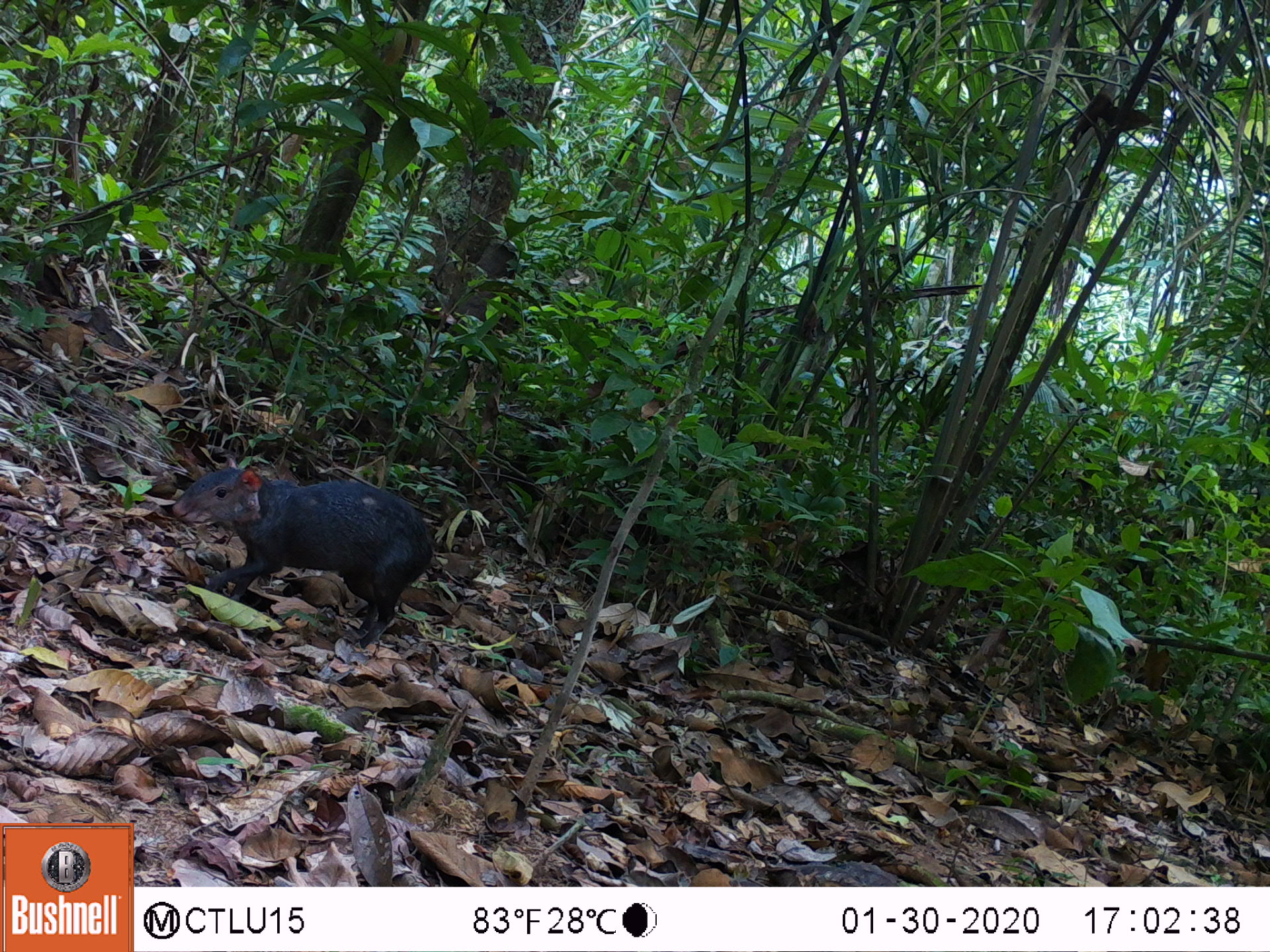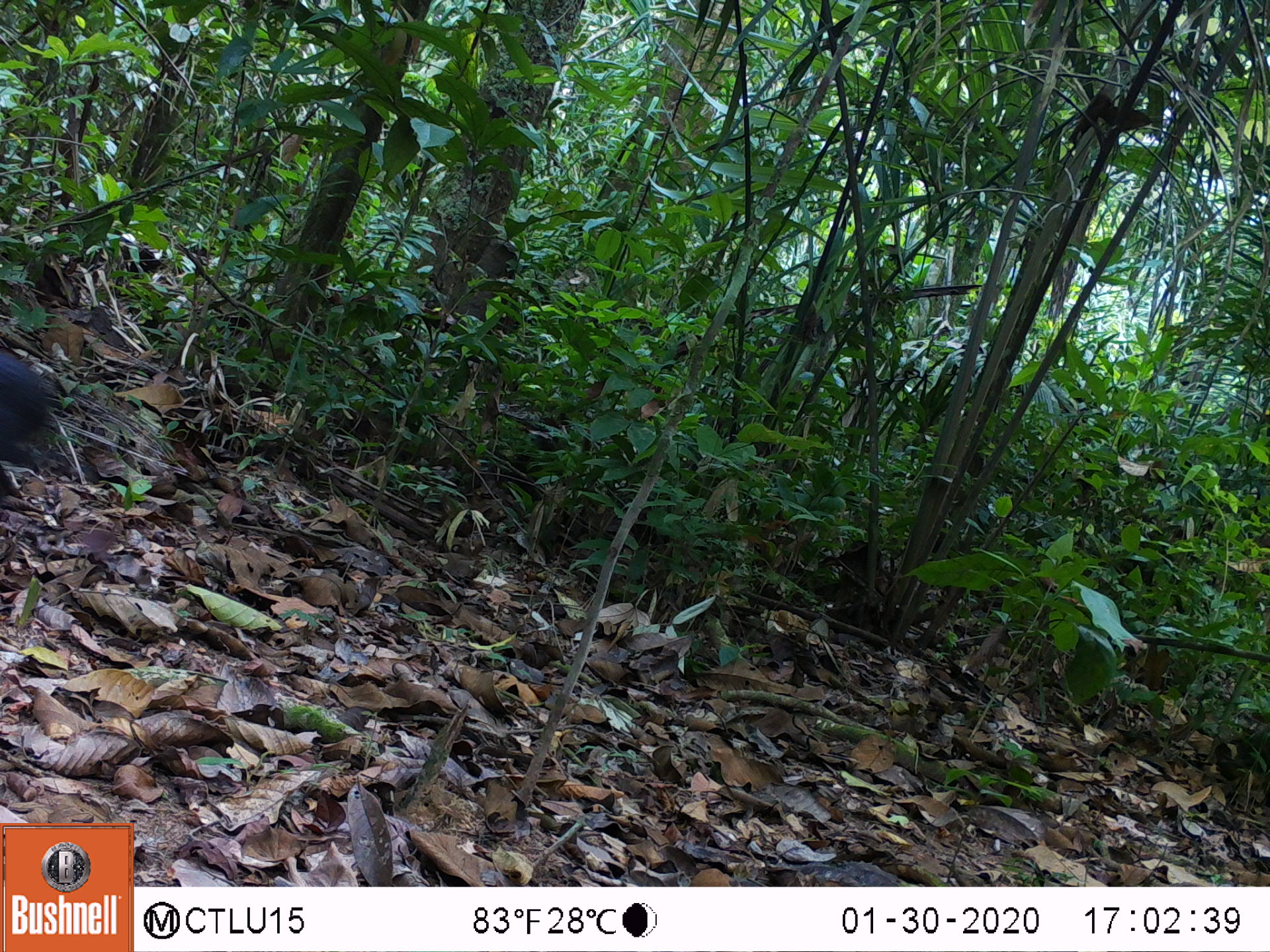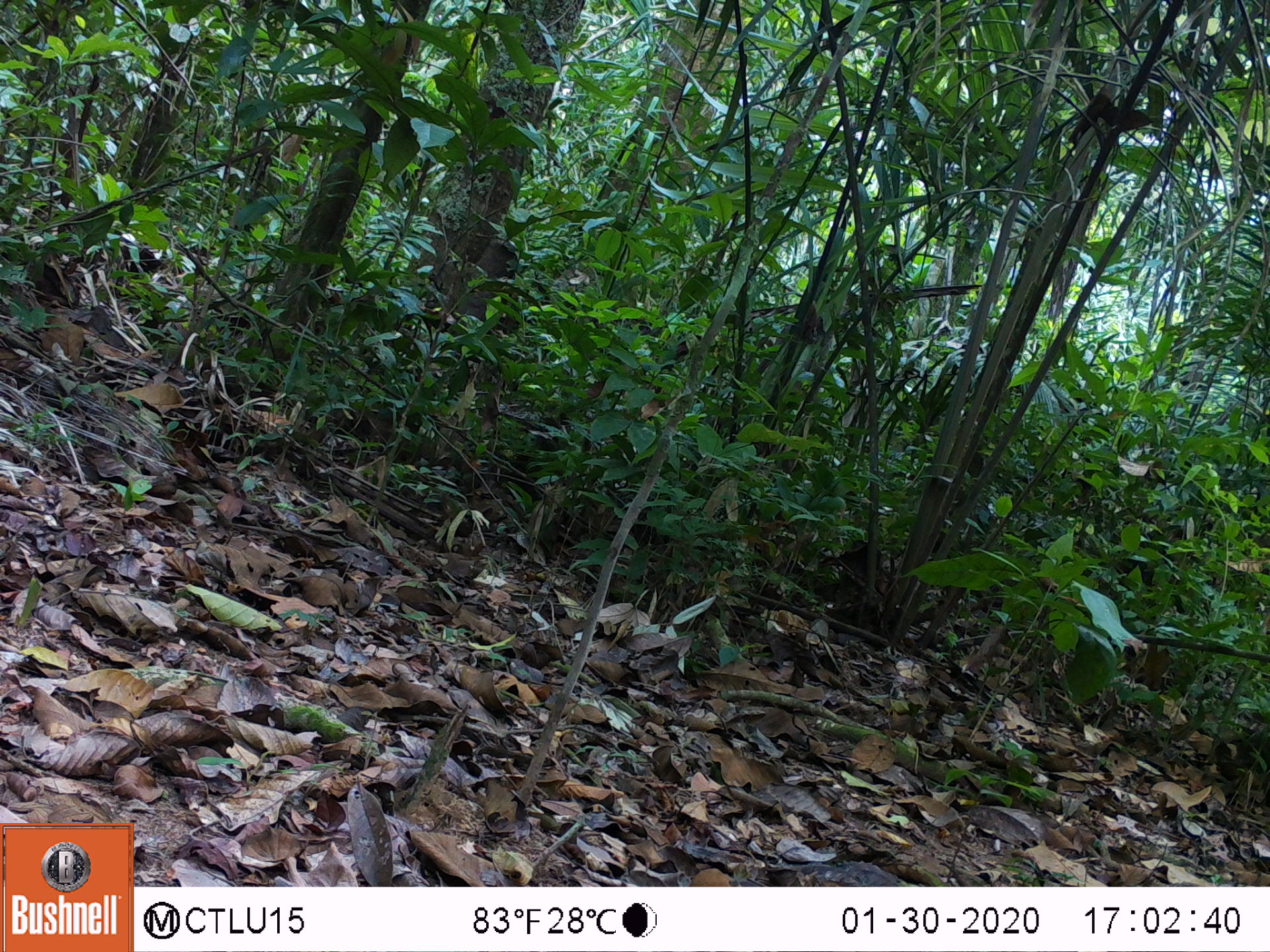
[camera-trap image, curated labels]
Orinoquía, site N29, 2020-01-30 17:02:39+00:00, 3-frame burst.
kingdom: Animalia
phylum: Chordata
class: Mammalia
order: Rodentia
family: Dasyproctidae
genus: Dasyprocta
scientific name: Dasyprocta fuliginosa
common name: black agouti